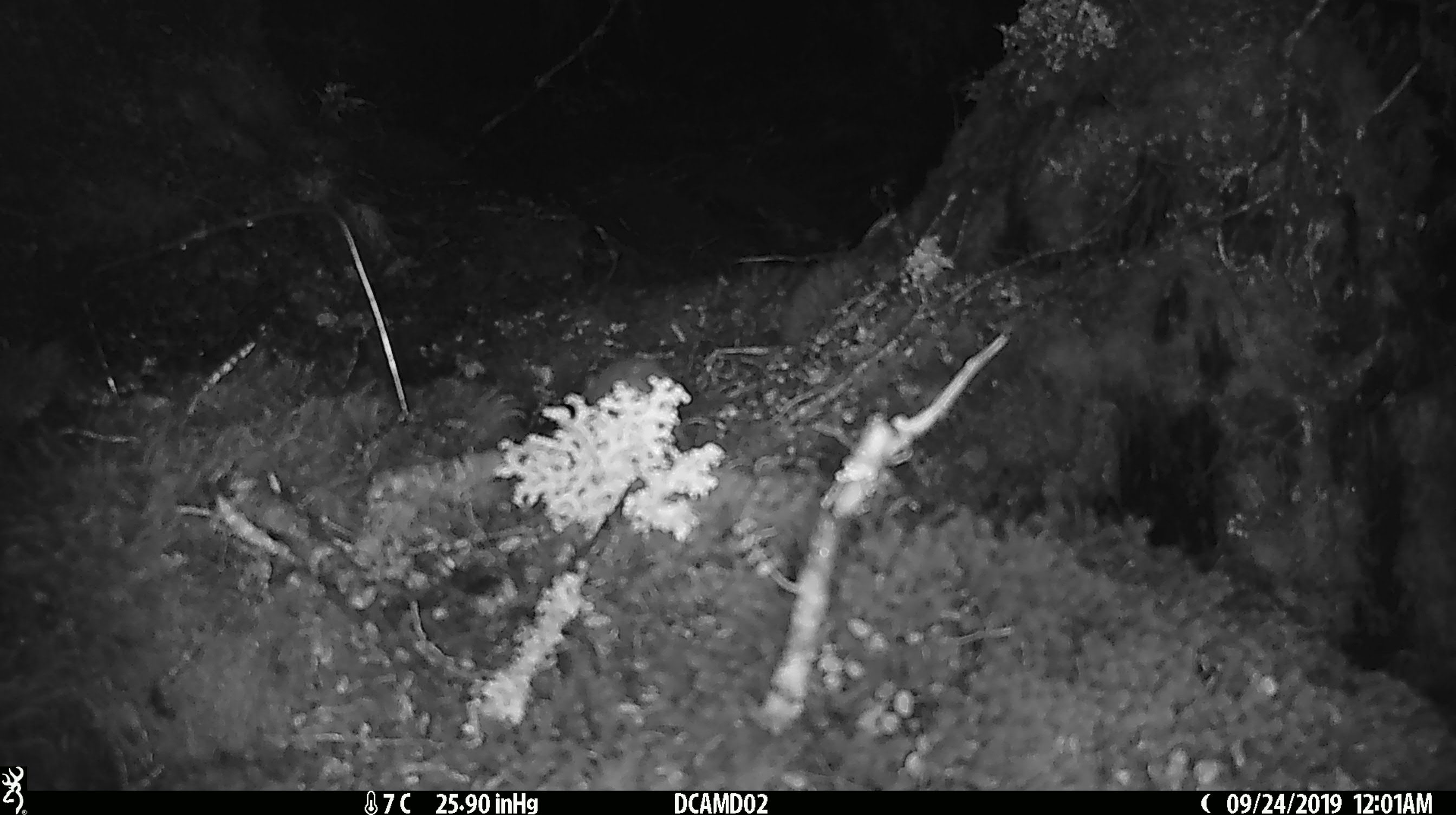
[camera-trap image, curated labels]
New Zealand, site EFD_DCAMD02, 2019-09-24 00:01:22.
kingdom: Animalia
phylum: Chordata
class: Mammalia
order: Rodentia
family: Muridae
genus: Mus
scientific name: Mus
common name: mouse